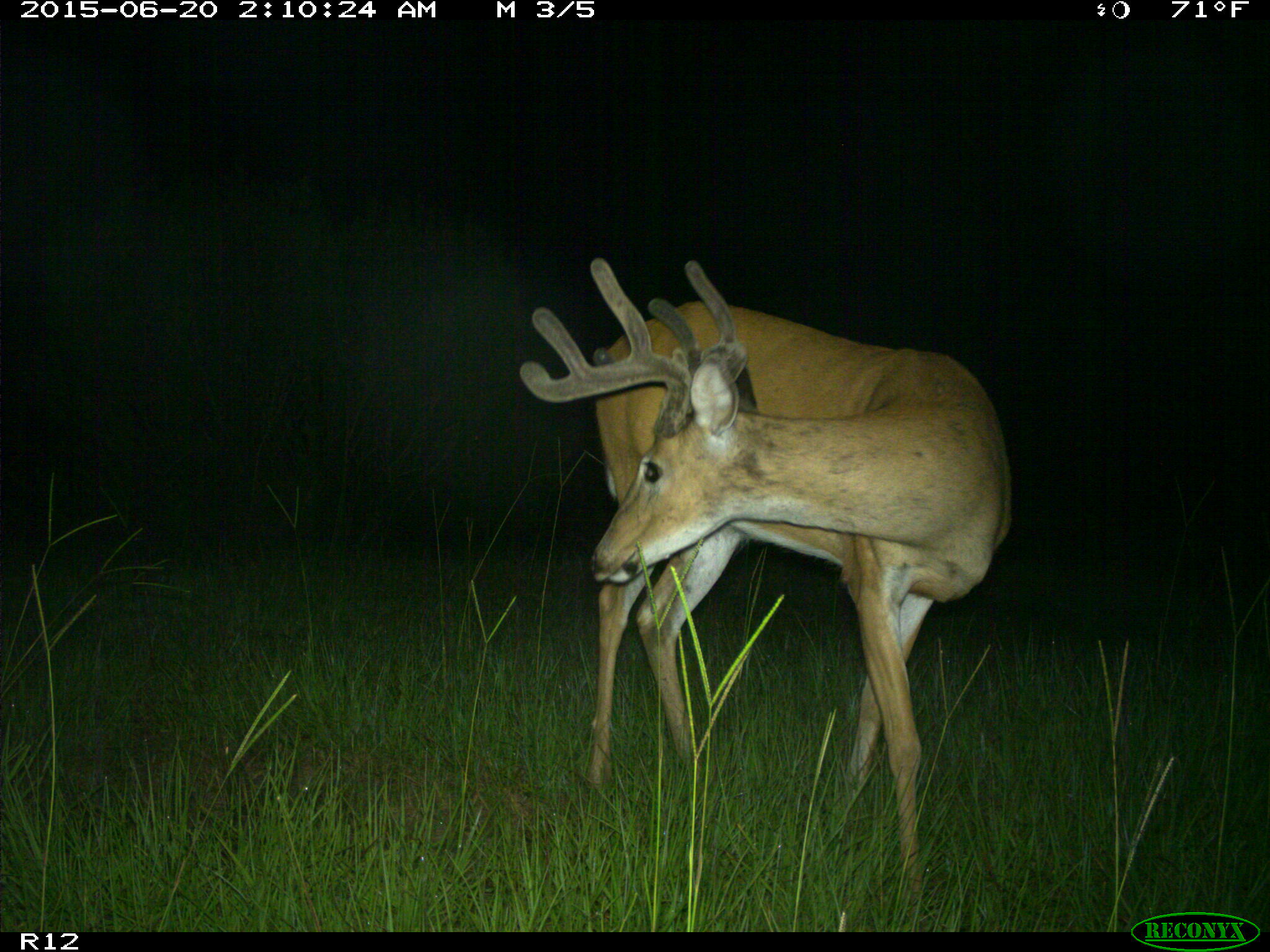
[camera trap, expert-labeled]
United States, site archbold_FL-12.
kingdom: Animalia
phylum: Chordata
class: Mammalia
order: Artiodactyla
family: Cervidae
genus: Odocoileus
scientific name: Odocoileus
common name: deer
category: unidentified deer